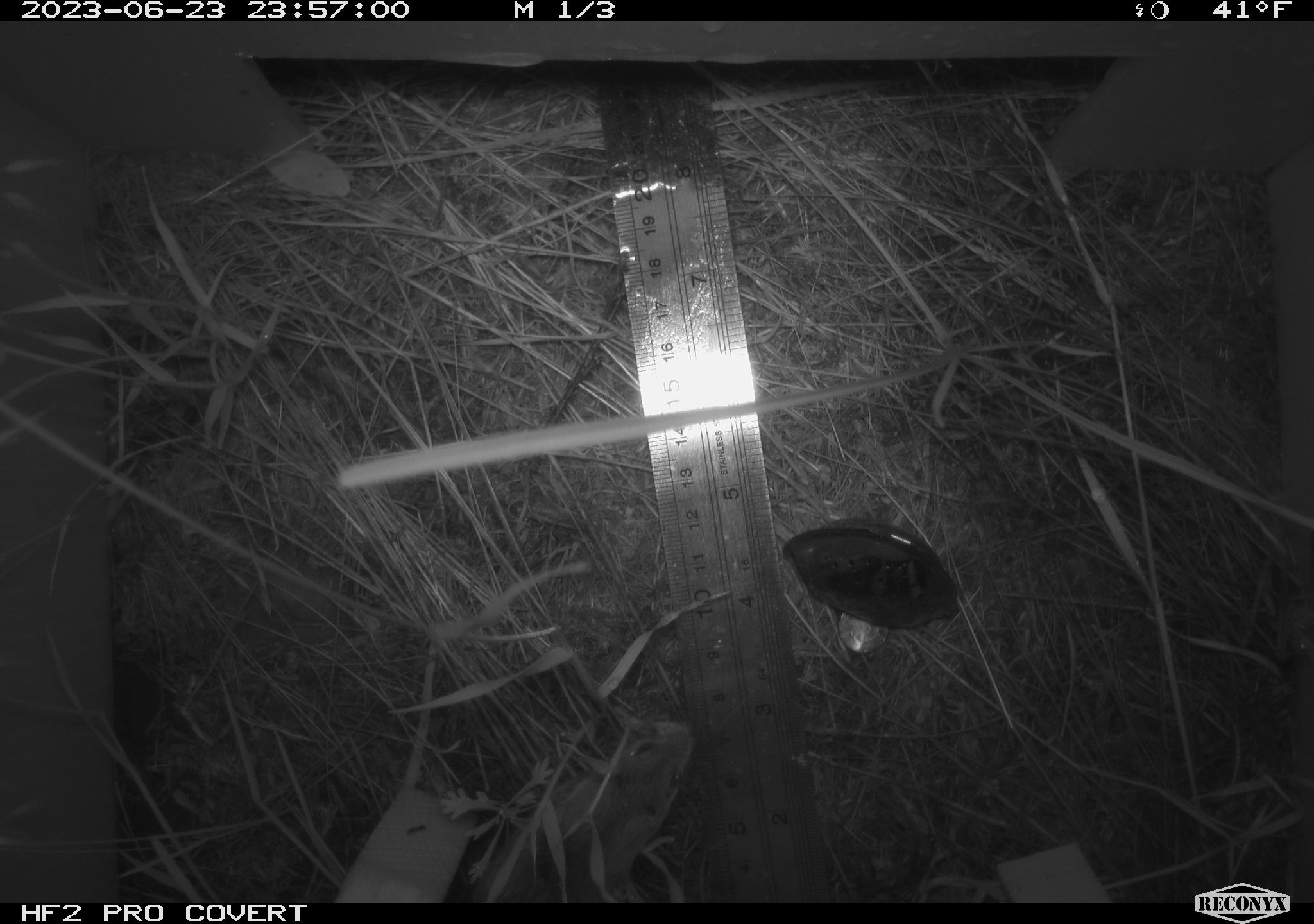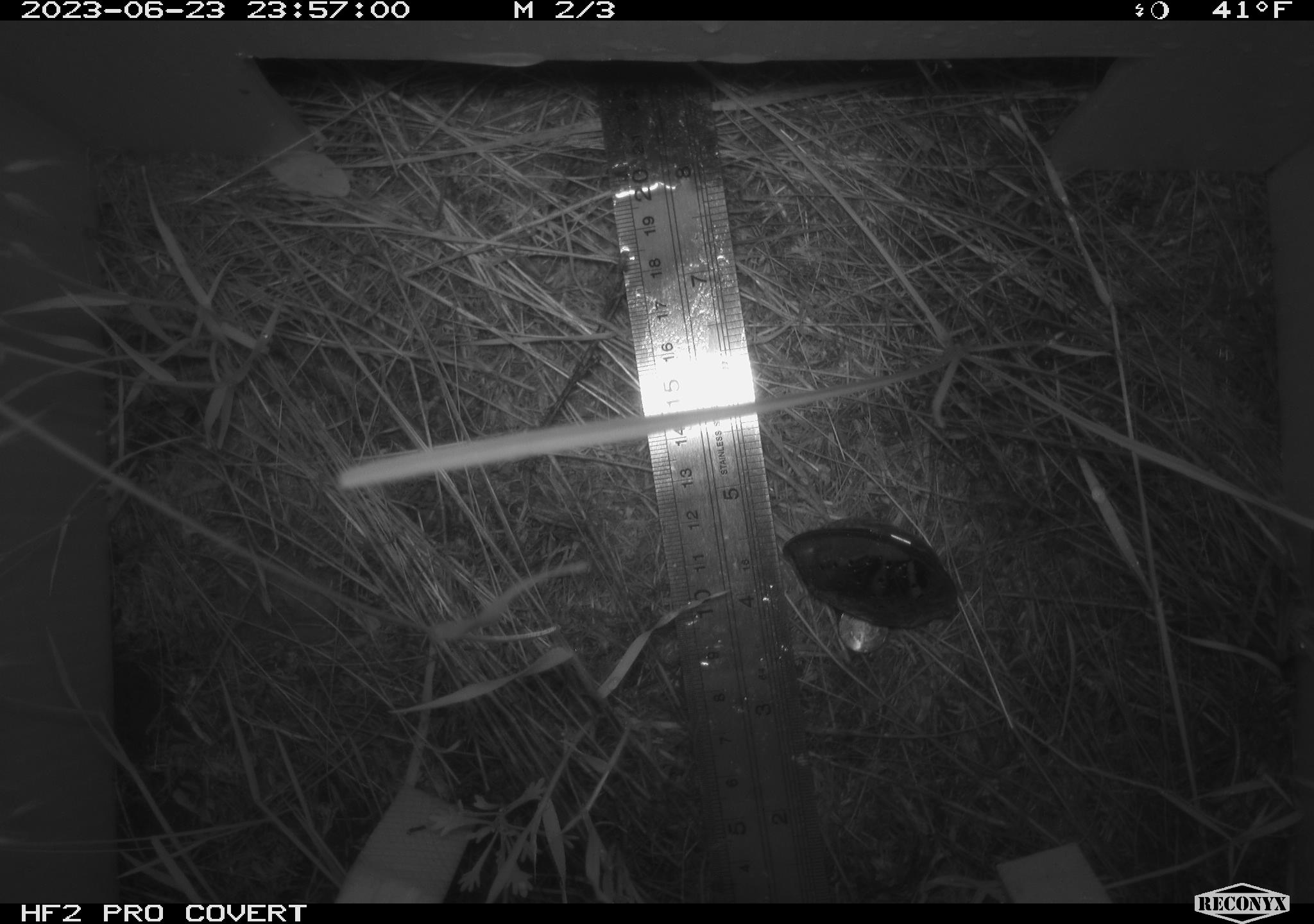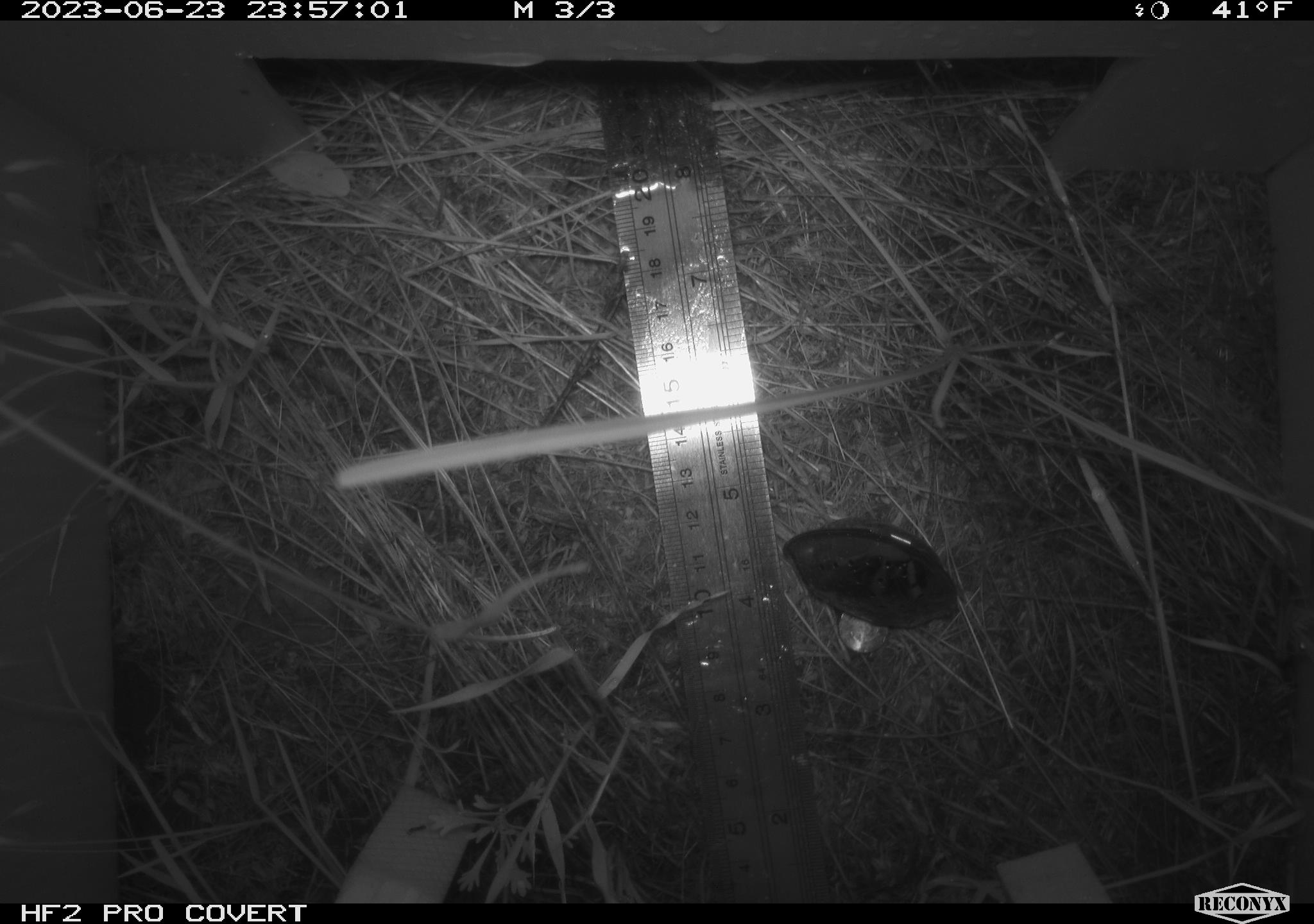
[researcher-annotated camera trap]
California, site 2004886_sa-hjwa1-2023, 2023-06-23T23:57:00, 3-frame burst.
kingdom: Animalia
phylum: Chordata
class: Mammalia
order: Rodentia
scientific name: Rodentia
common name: mouse species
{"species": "mouse species (Rodentia)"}